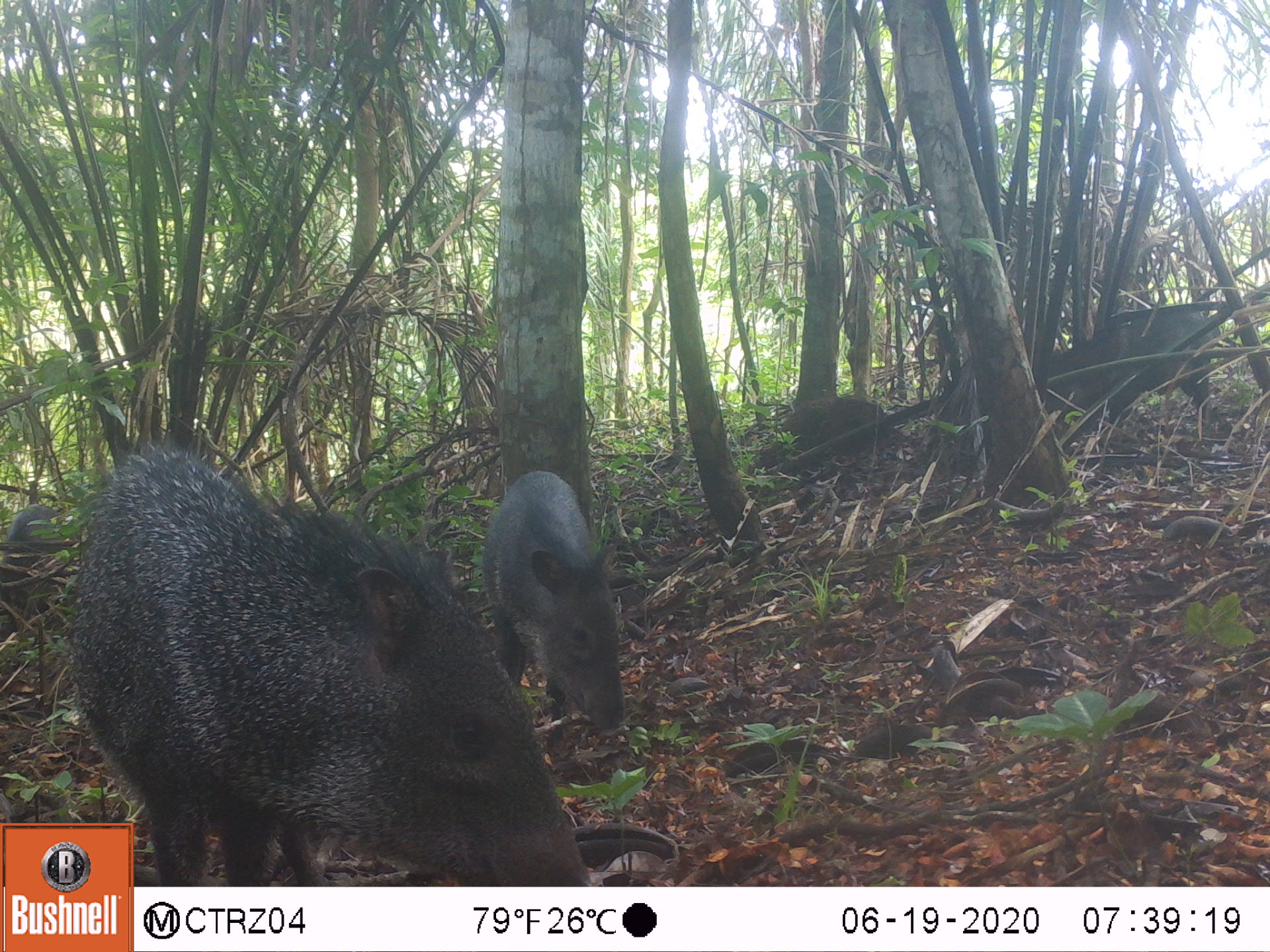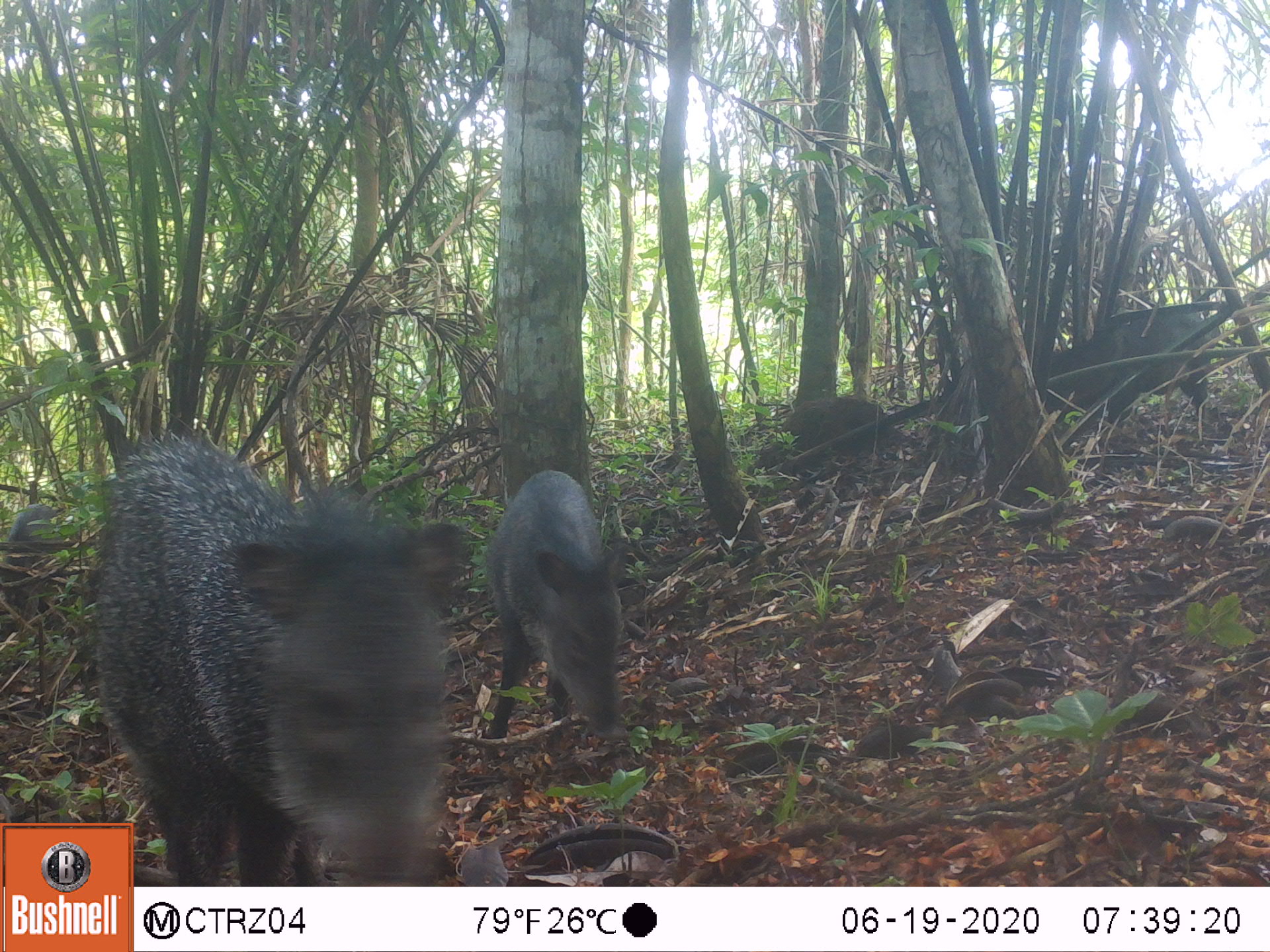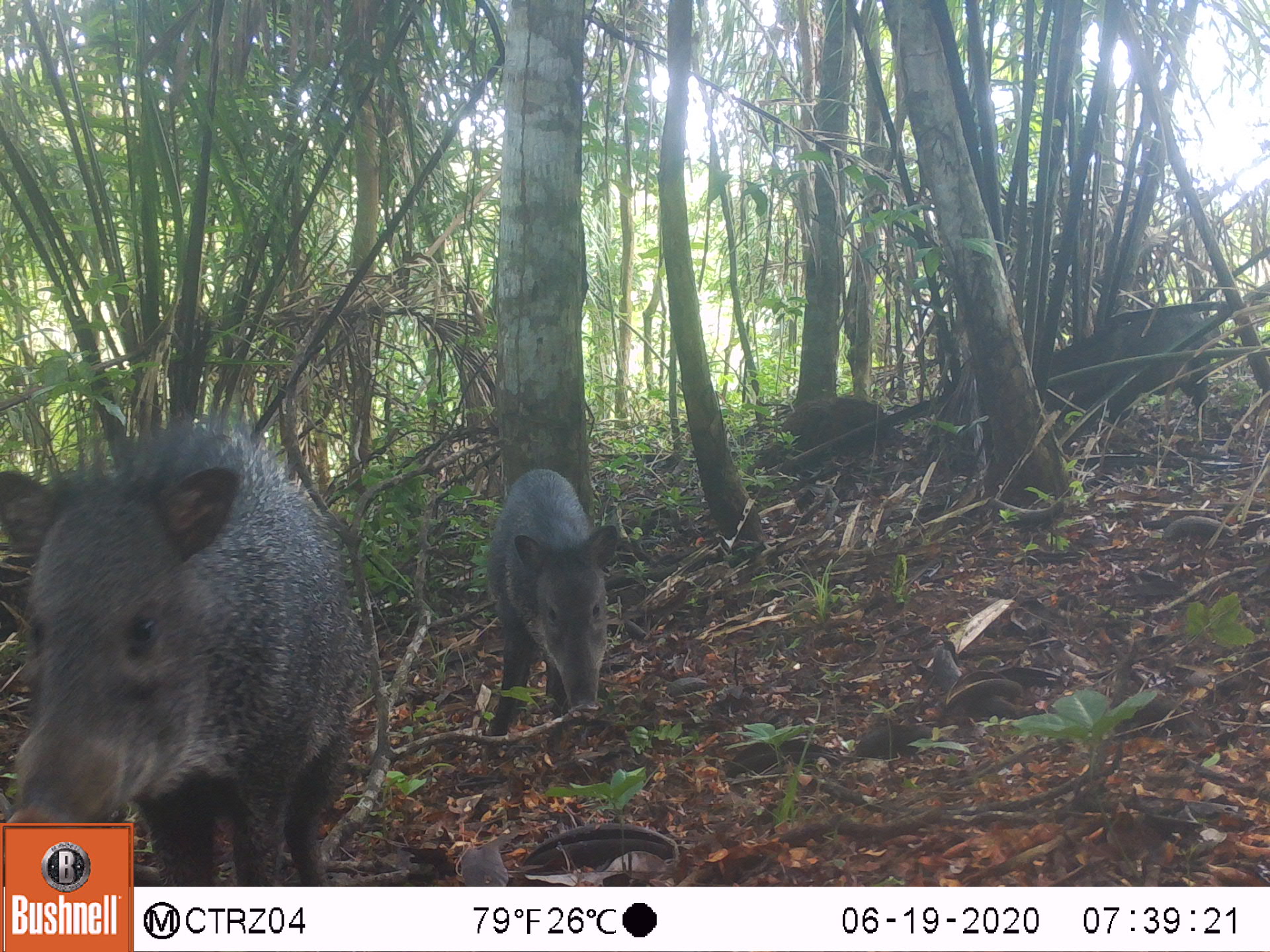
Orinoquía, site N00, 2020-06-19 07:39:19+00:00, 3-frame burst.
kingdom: Animalia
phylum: Chordata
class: Mammalia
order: Artiodactyla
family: Tayassuidae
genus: Pecari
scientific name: Pecari tajacu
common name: collared peccary